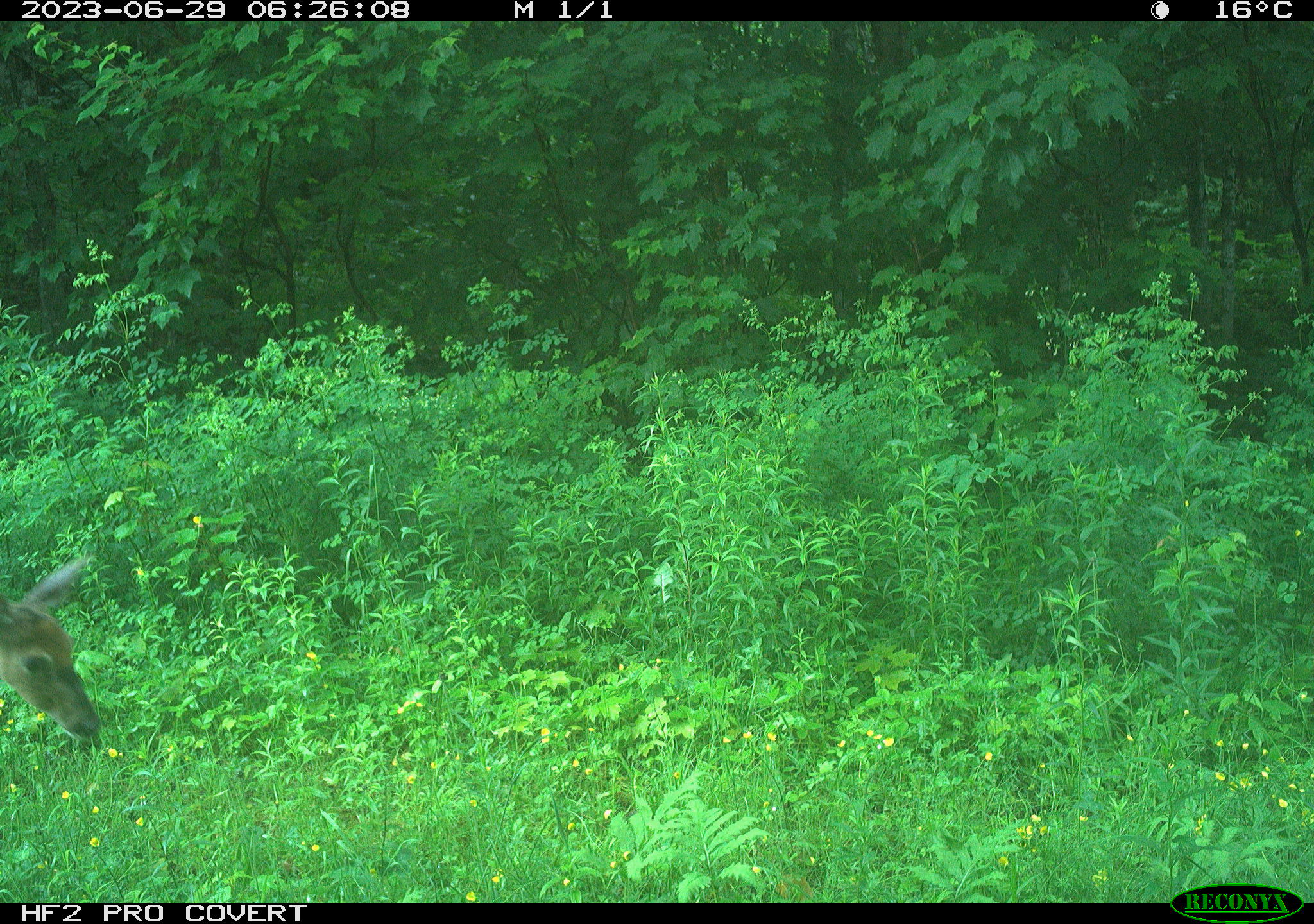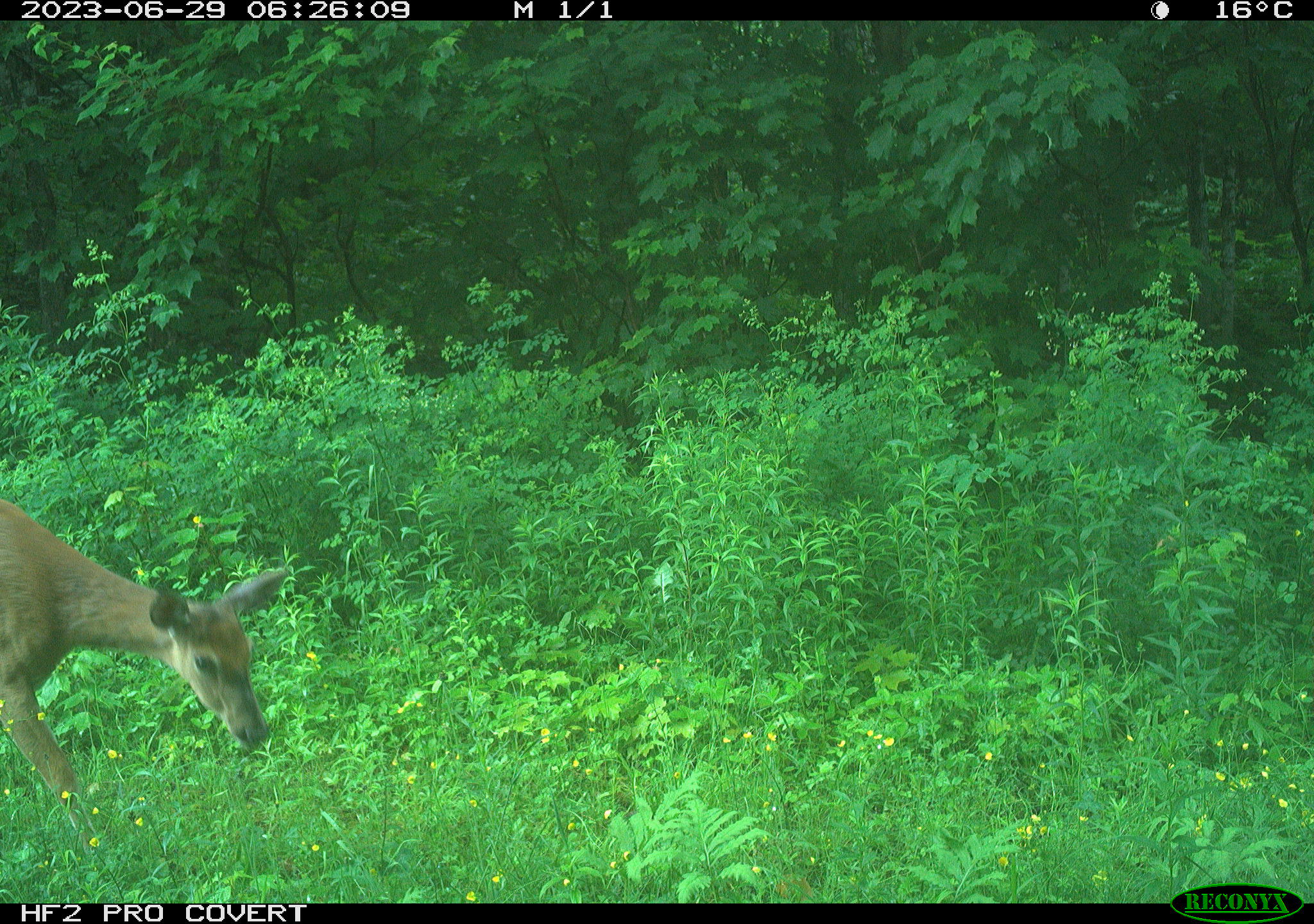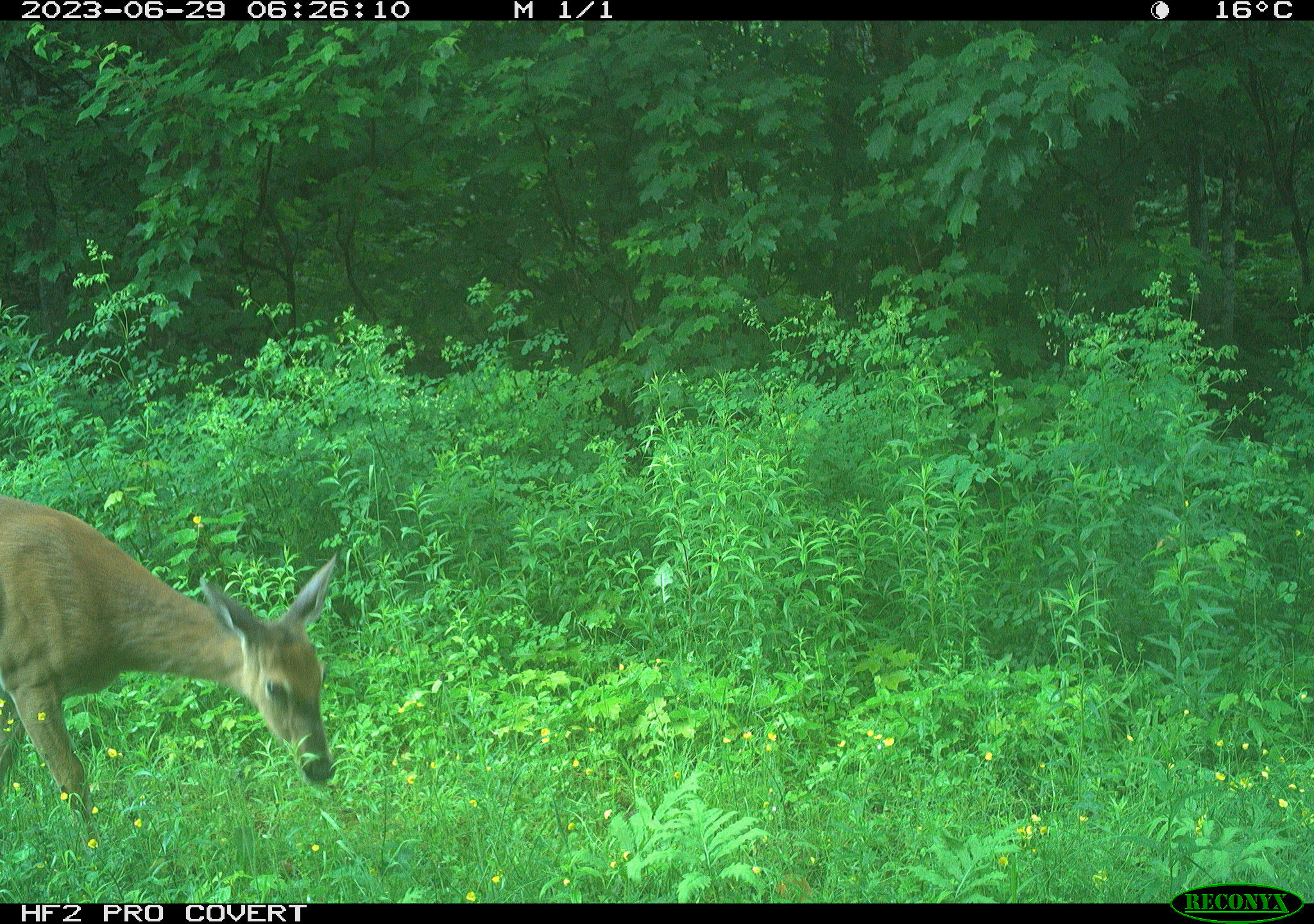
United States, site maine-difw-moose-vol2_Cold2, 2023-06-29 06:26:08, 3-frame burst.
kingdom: Animalia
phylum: Chordata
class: Mammalia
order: Artiodactyla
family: Cervidae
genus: Odocoileus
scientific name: Odocoileus virginianus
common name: white-tailed deer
White-tailed deer (Odocoileus virginianus).